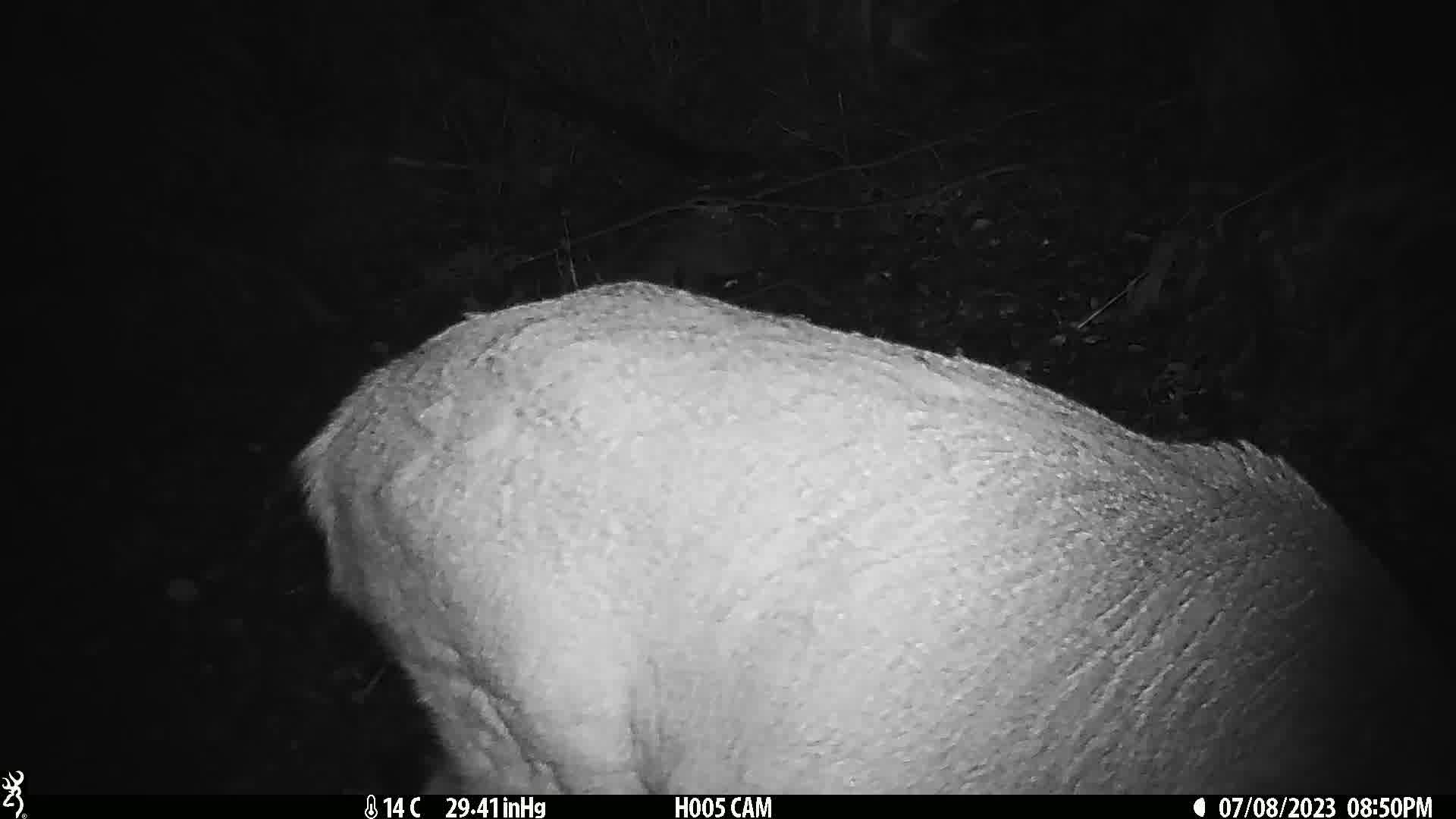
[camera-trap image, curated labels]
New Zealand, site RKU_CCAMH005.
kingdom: Animalia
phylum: Chordata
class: Mammalia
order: Artiodactyla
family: Cervidae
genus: Odocoileus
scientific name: Odocoileus virginianus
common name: white-tailed deer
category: white tailed deer